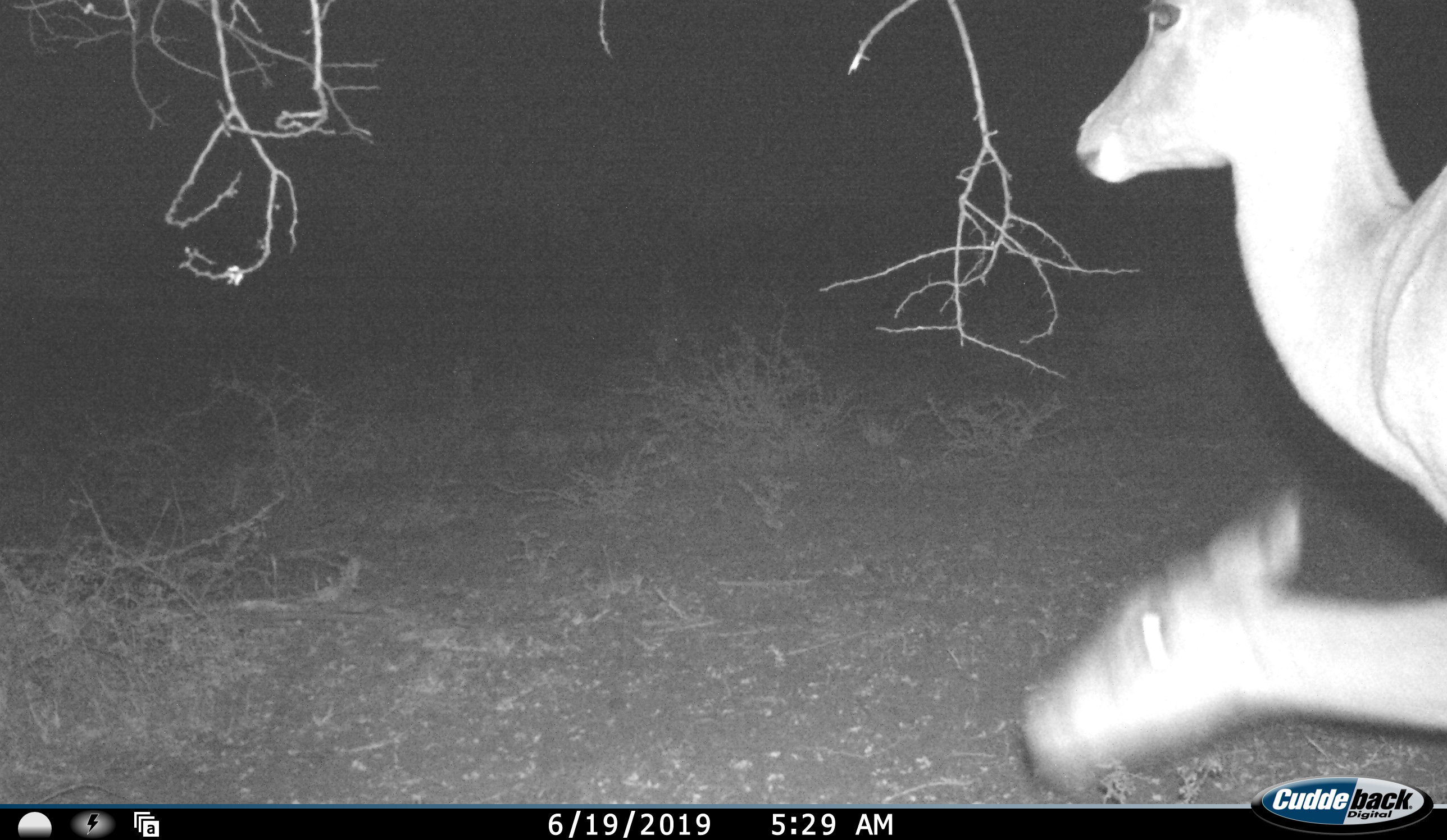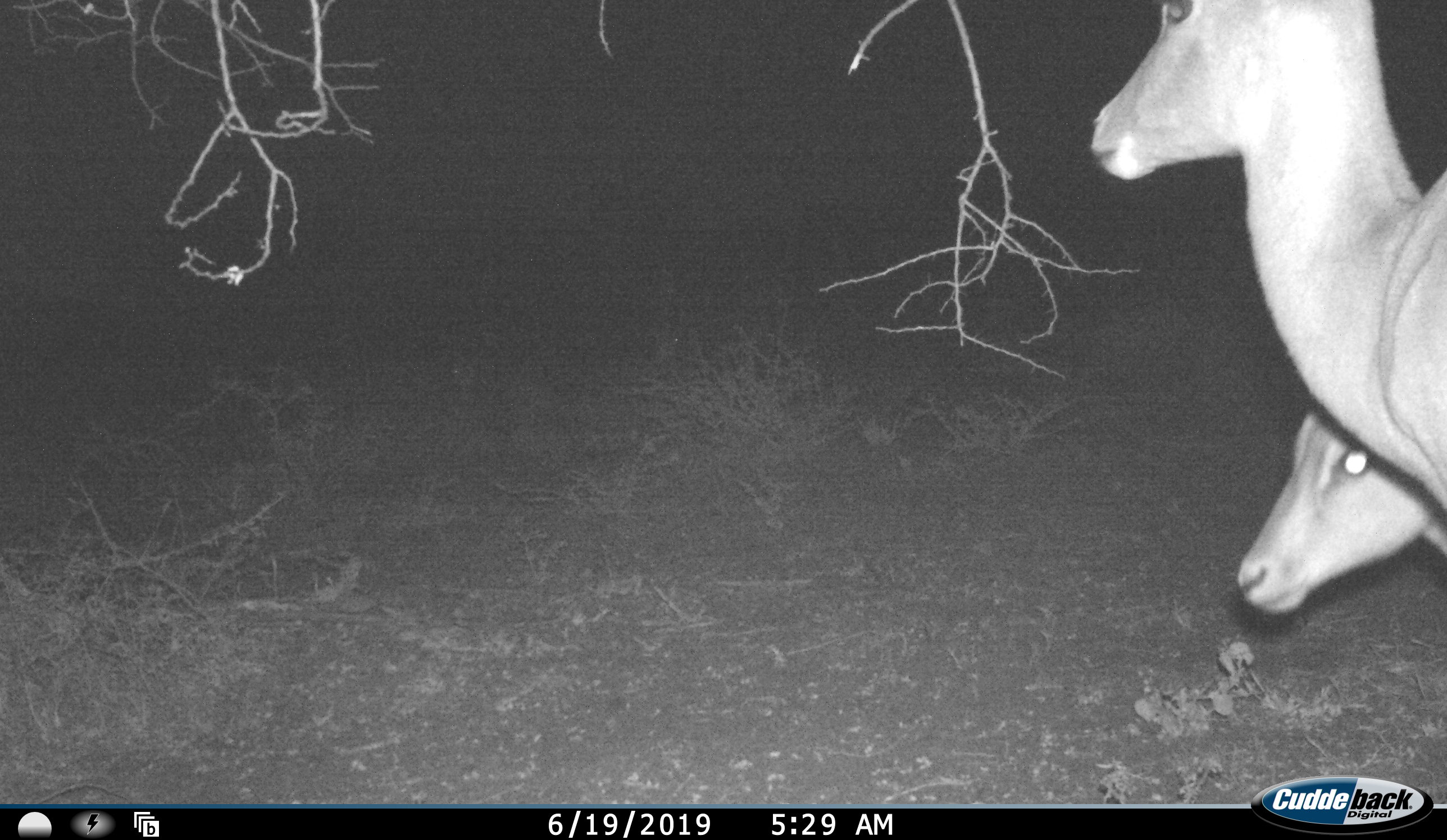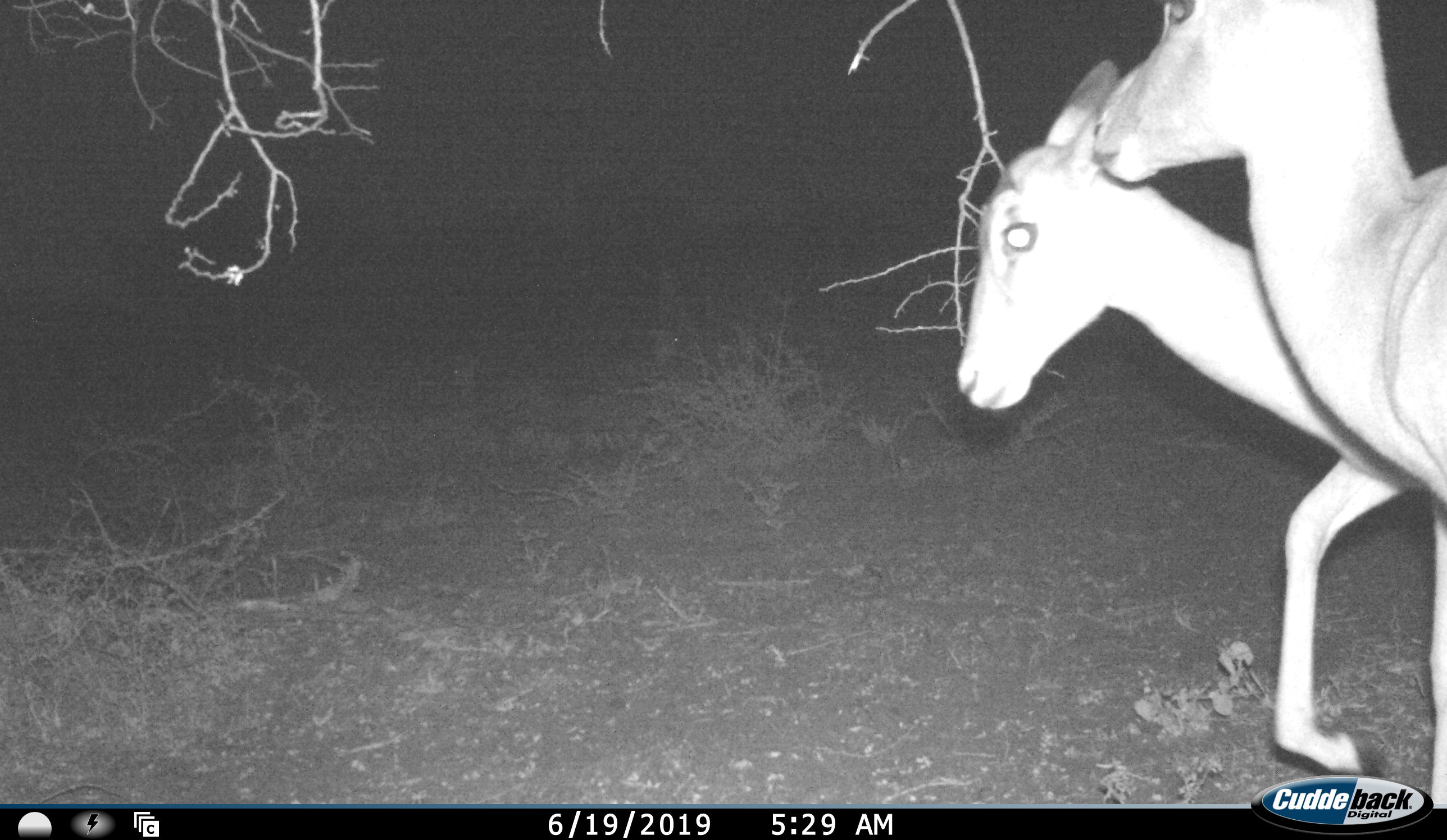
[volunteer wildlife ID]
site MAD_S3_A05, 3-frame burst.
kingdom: Animalia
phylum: Chordata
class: Mammalia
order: Artiodactyla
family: Bovidae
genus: Aepyceros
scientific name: Aepyceros melampus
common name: impala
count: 2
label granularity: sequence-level